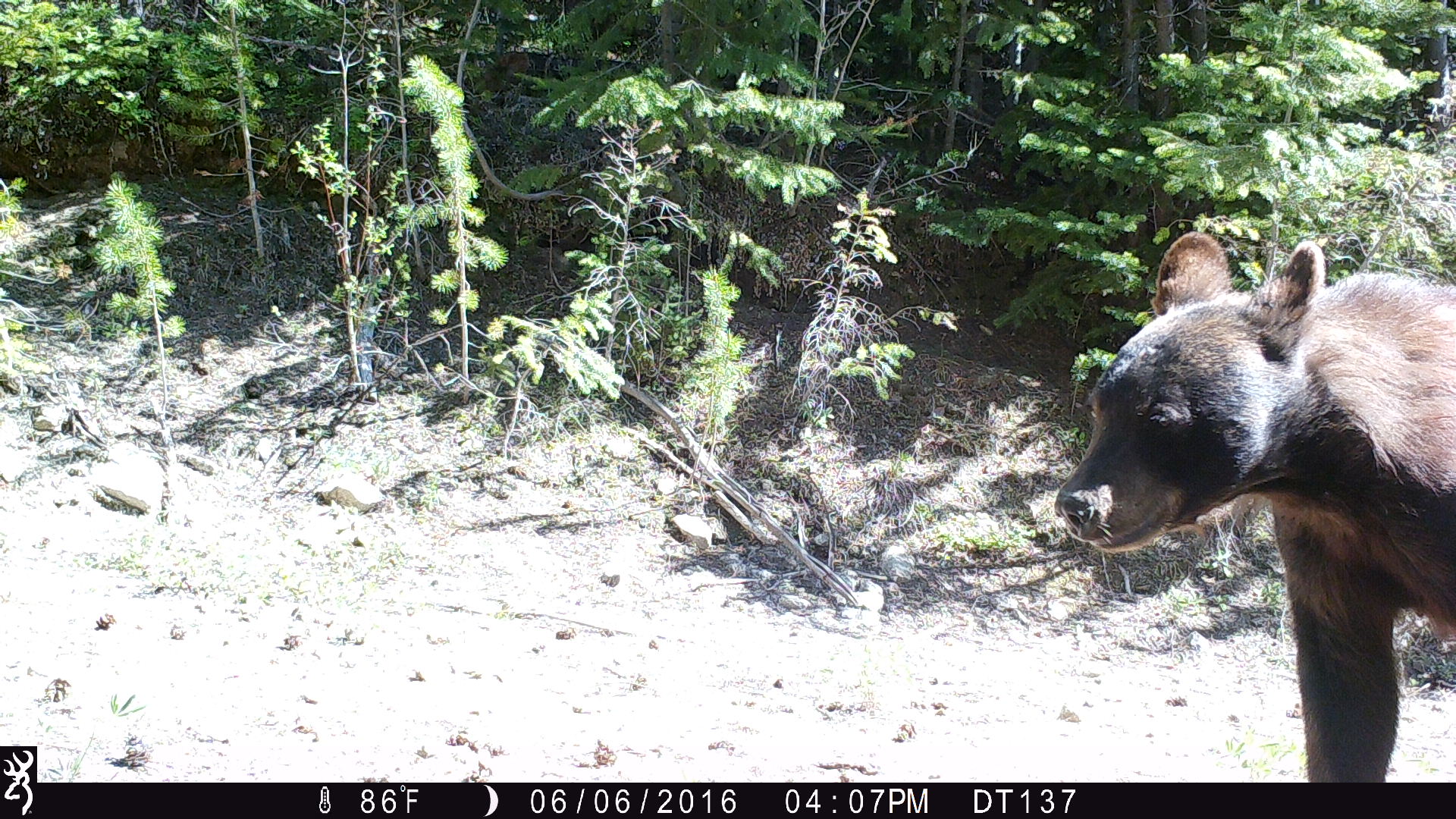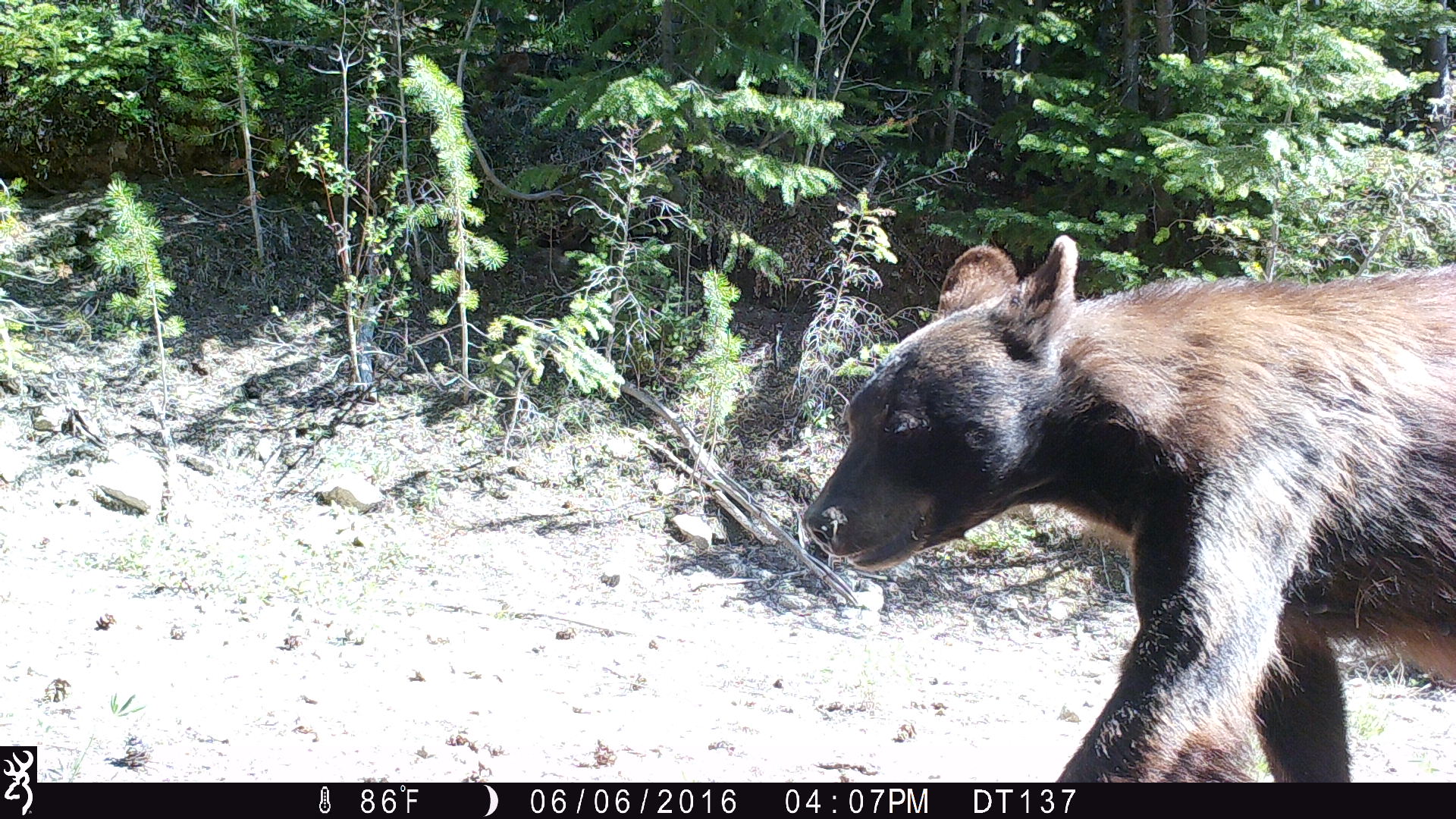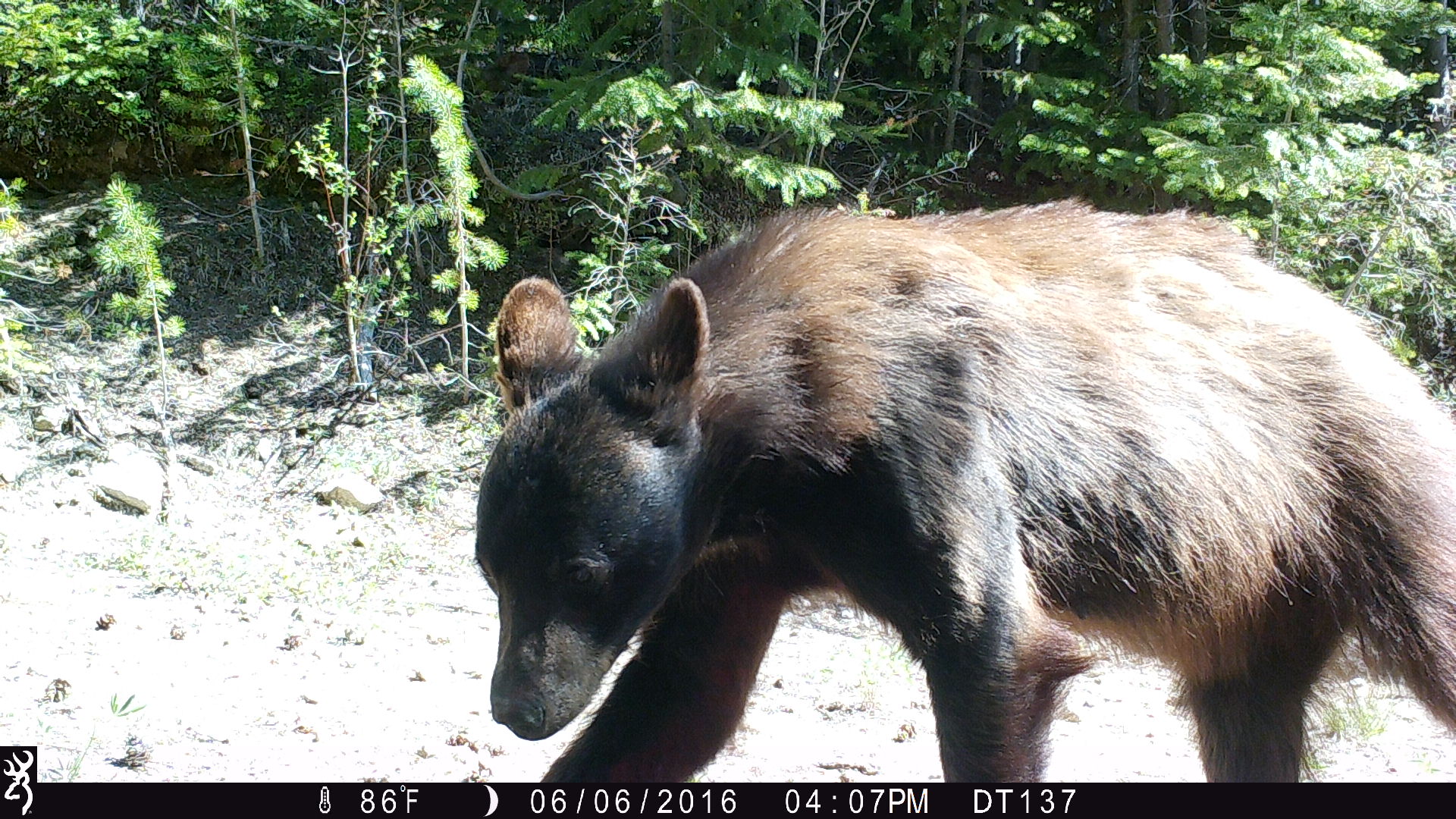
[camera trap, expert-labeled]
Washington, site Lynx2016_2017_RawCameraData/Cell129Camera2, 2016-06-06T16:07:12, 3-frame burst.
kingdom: Animalia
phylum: Chordata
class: Mammalia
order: Carnivora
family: Ursidae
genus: Ursus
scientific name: Ursus americanus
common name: american black bear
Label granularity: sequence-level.